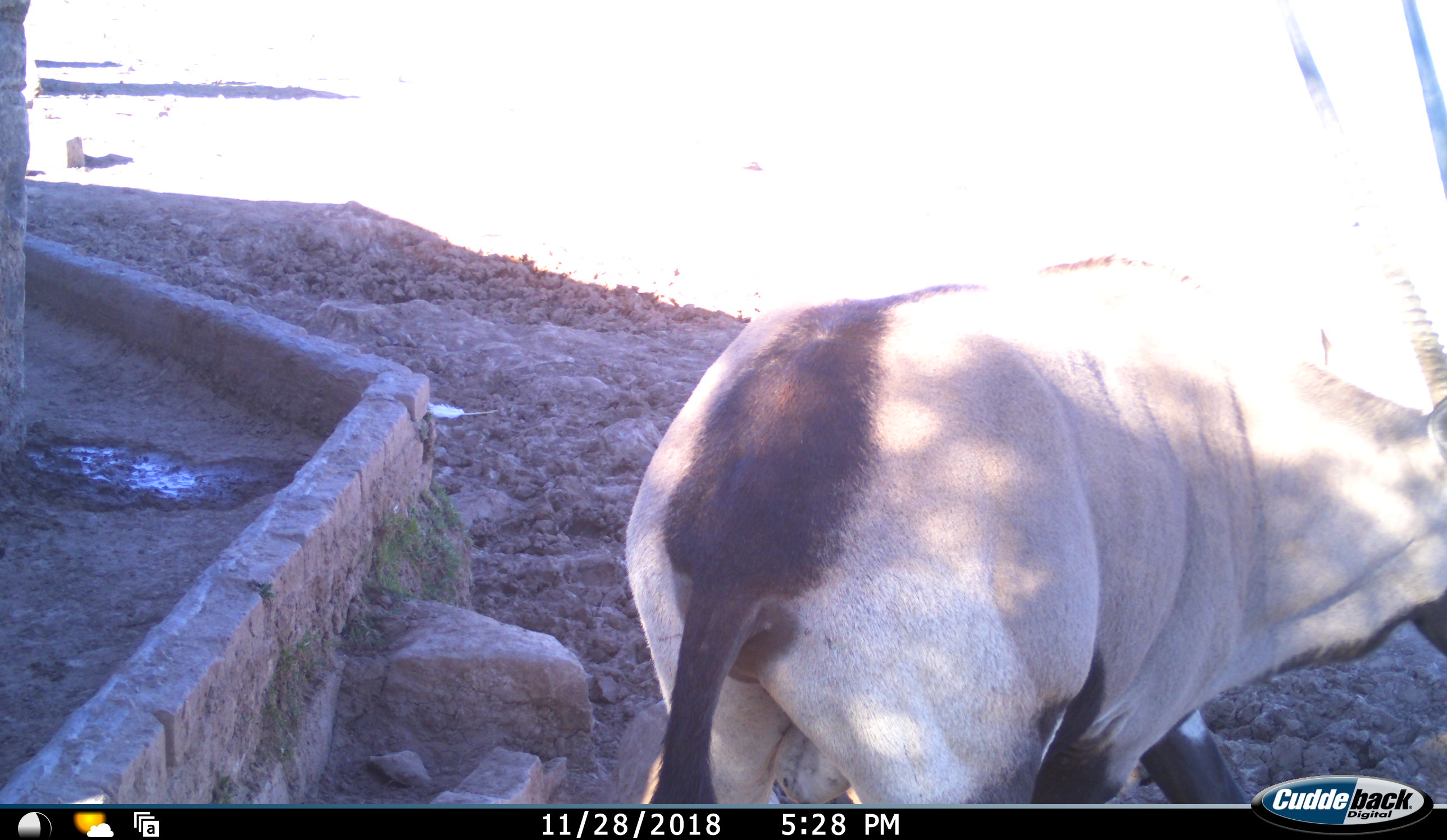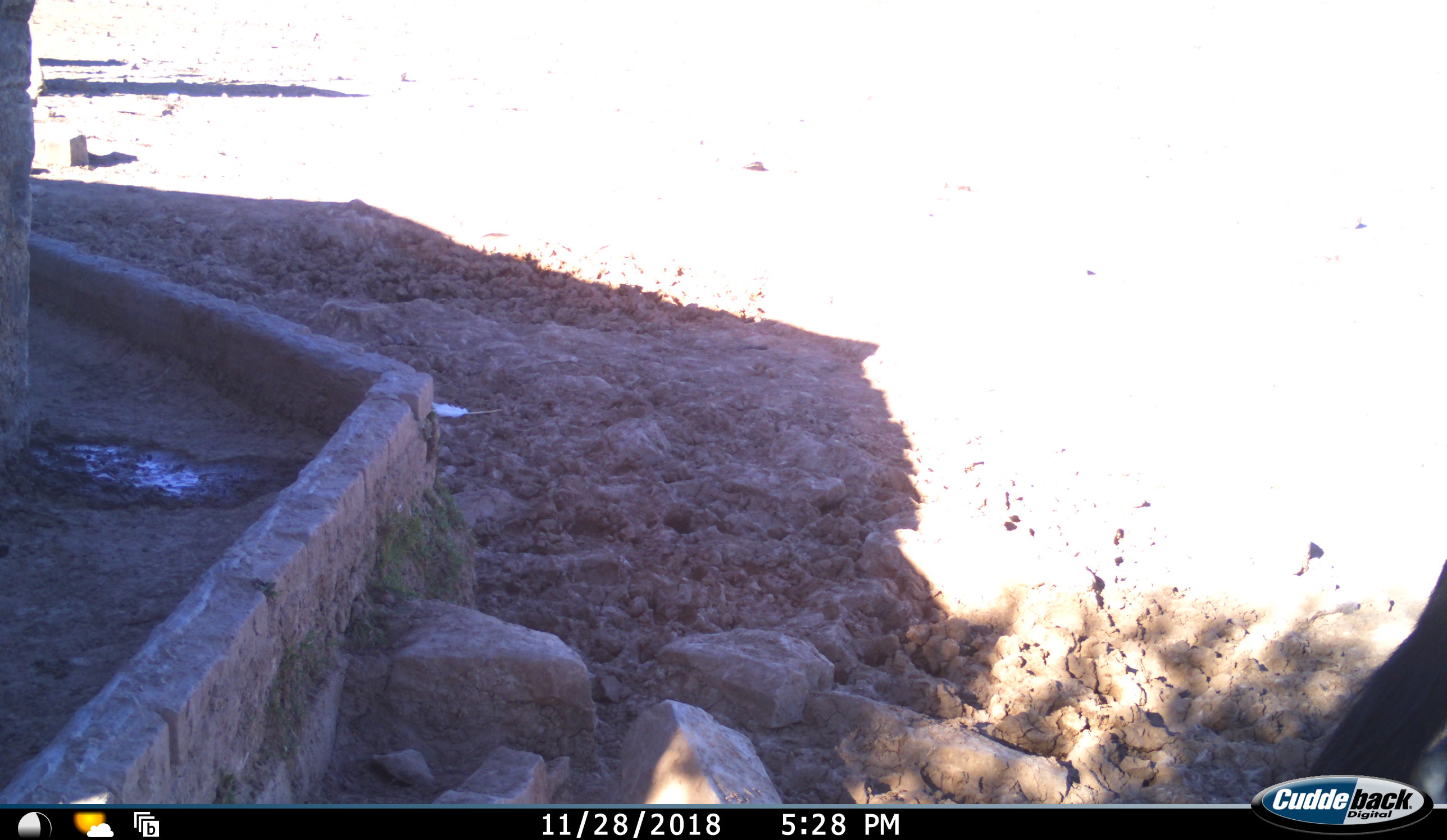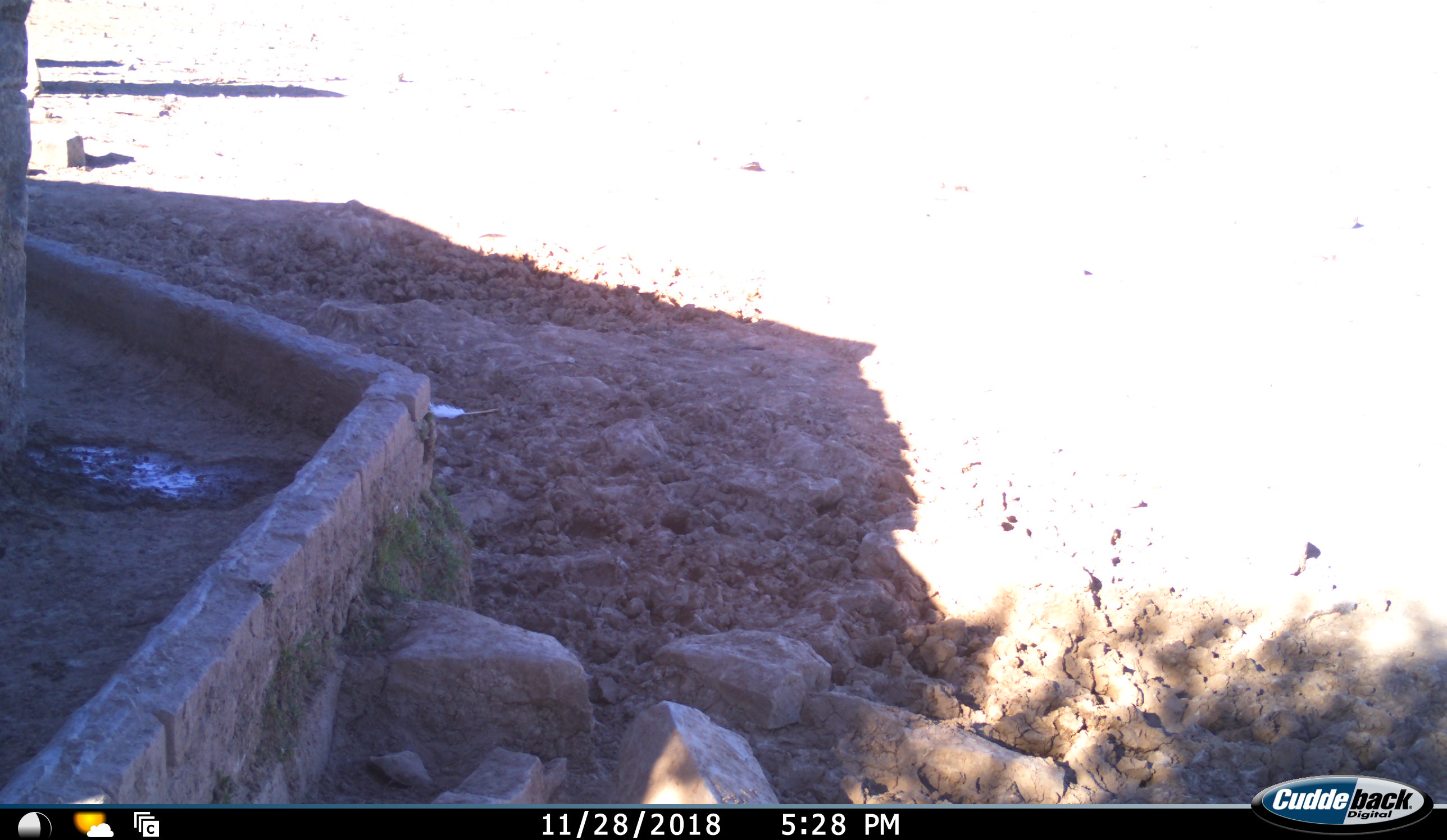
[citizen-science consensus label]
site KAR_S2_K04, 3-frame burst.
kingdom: Animalia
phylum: Chordata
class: Mammalia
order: Artiodactyla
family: Bovidae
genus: Oryx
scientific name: Oryx gazella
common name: gemsbok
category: oryx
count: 1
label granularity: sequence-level